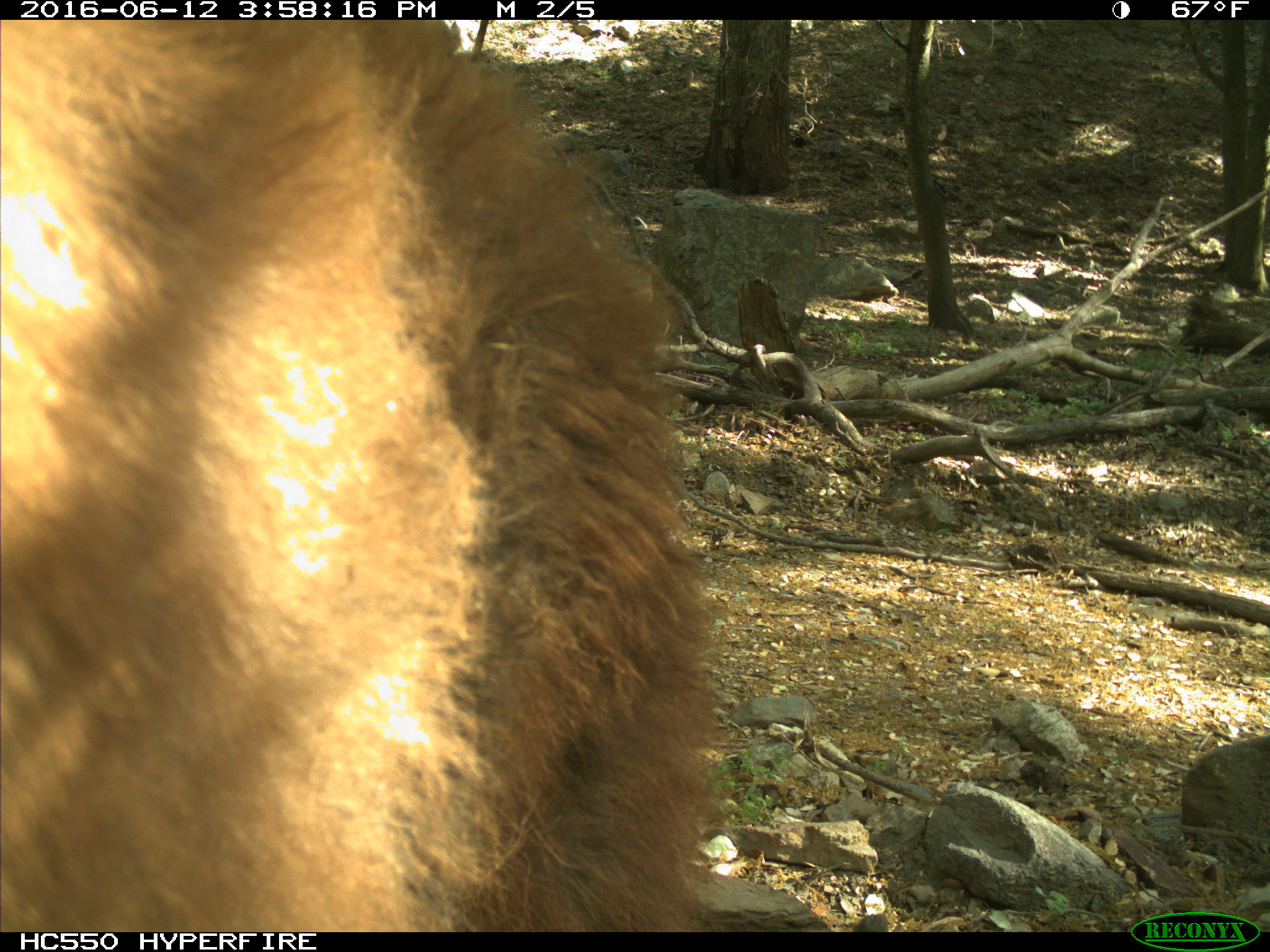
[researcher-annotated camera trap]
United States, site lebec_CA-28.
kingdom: Animalia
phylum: Chordata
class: Mammalia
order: Carnivora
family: Ursidae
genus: Ursus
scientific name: Ursus americanus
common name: american black bear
Ursus americanus (american black bear).